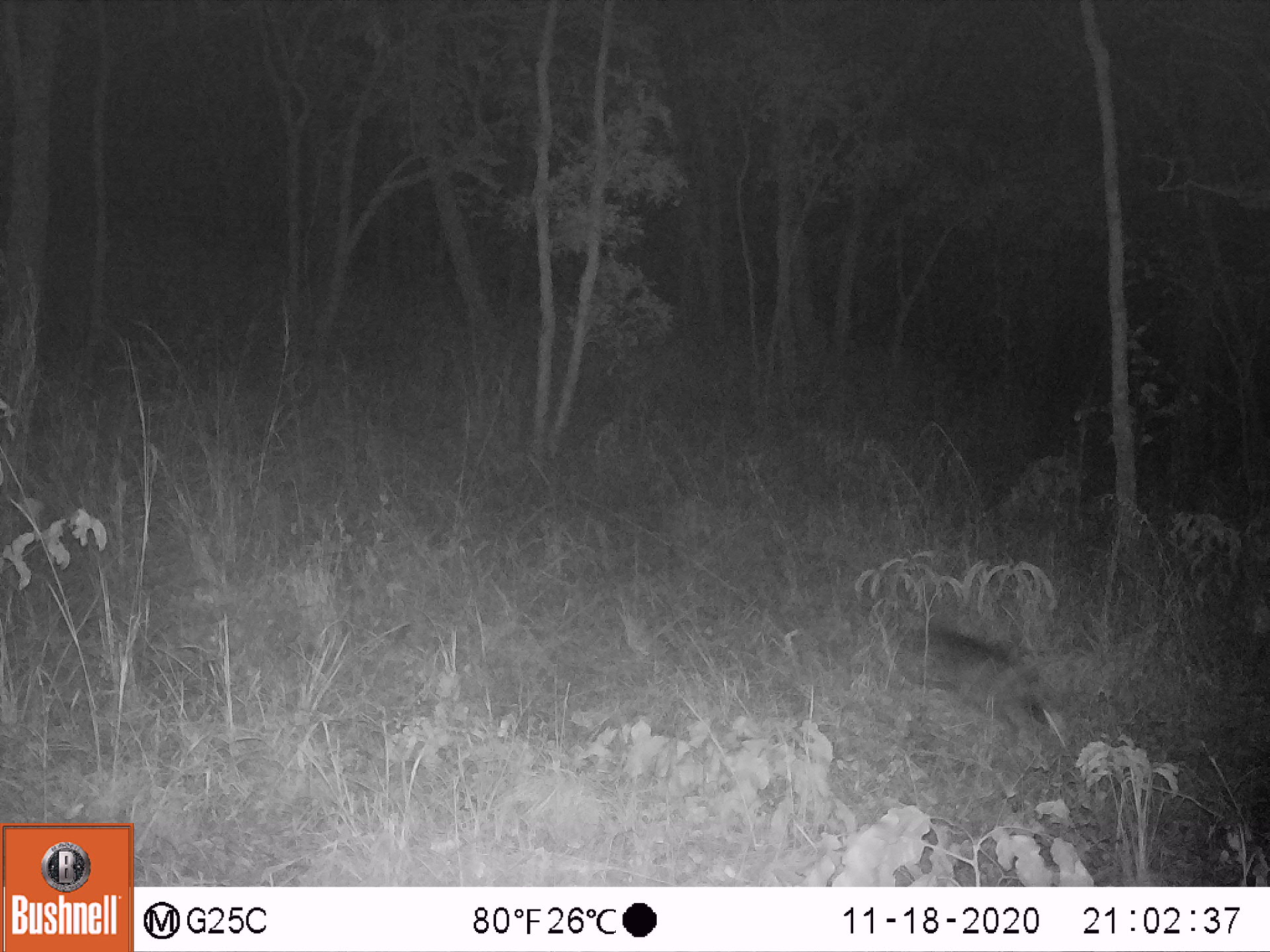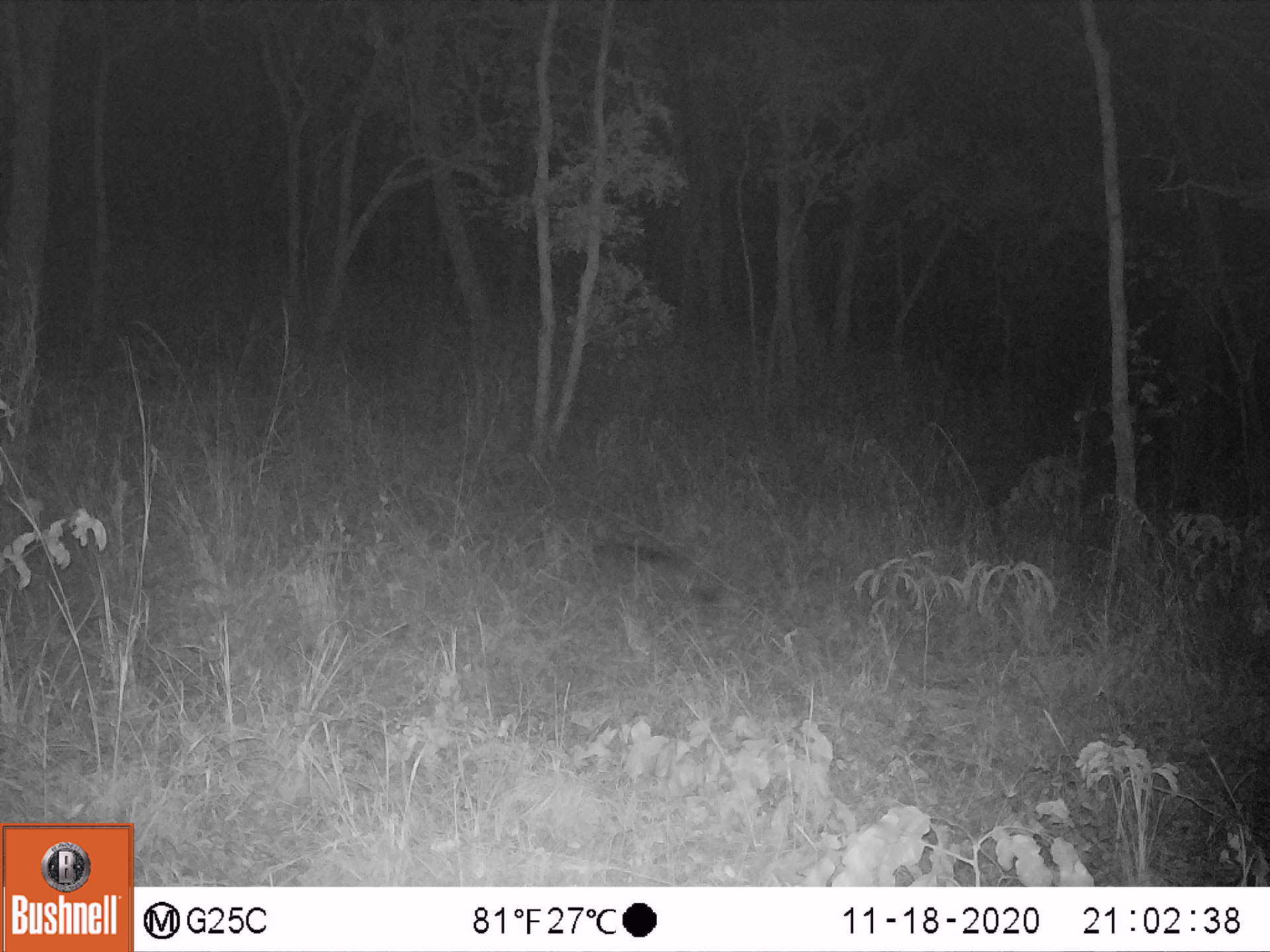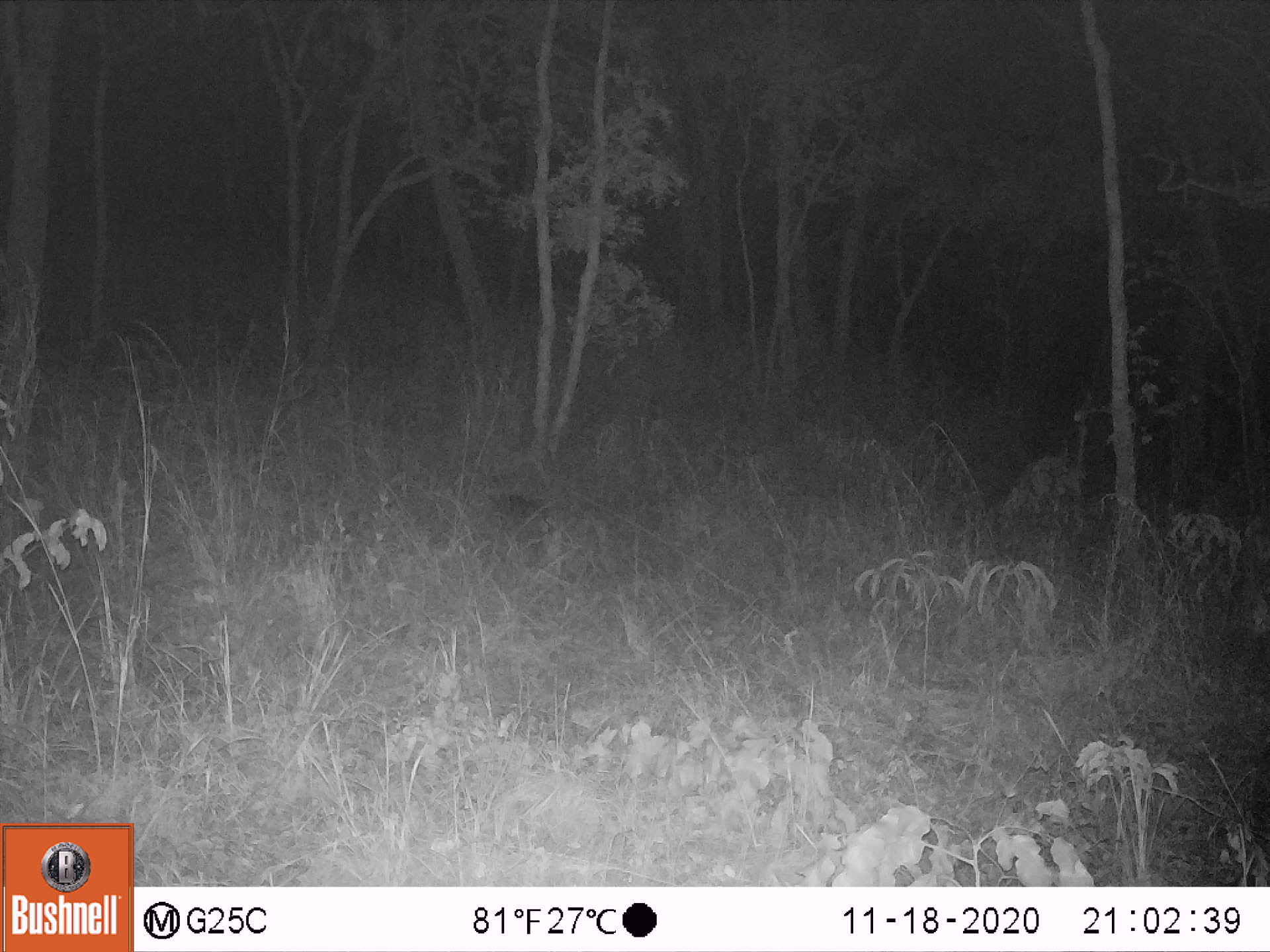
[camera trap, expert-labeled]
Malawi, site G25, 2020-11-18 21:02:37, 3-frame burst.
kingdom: Animalia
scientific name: Animalia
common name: other animal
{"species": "other animal (Animalia)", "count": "1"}